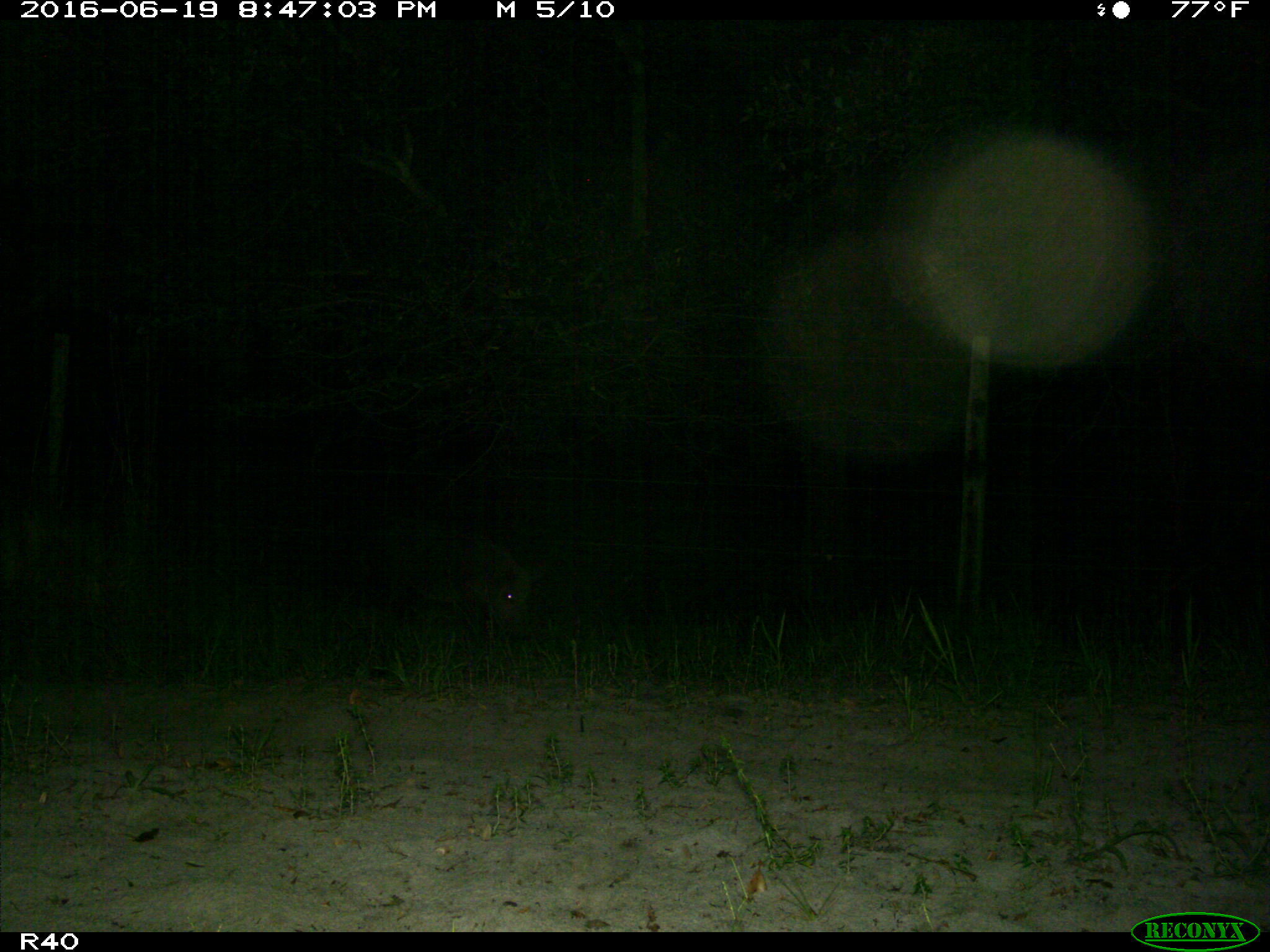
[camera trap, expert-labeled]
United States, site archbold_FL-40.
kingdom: Animalia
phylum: Chordata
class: Mammalia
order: Artiodactyla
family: Suidae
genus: Sus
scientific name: Sus scrofa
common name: wild boar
Sus scrofa (wild boar).